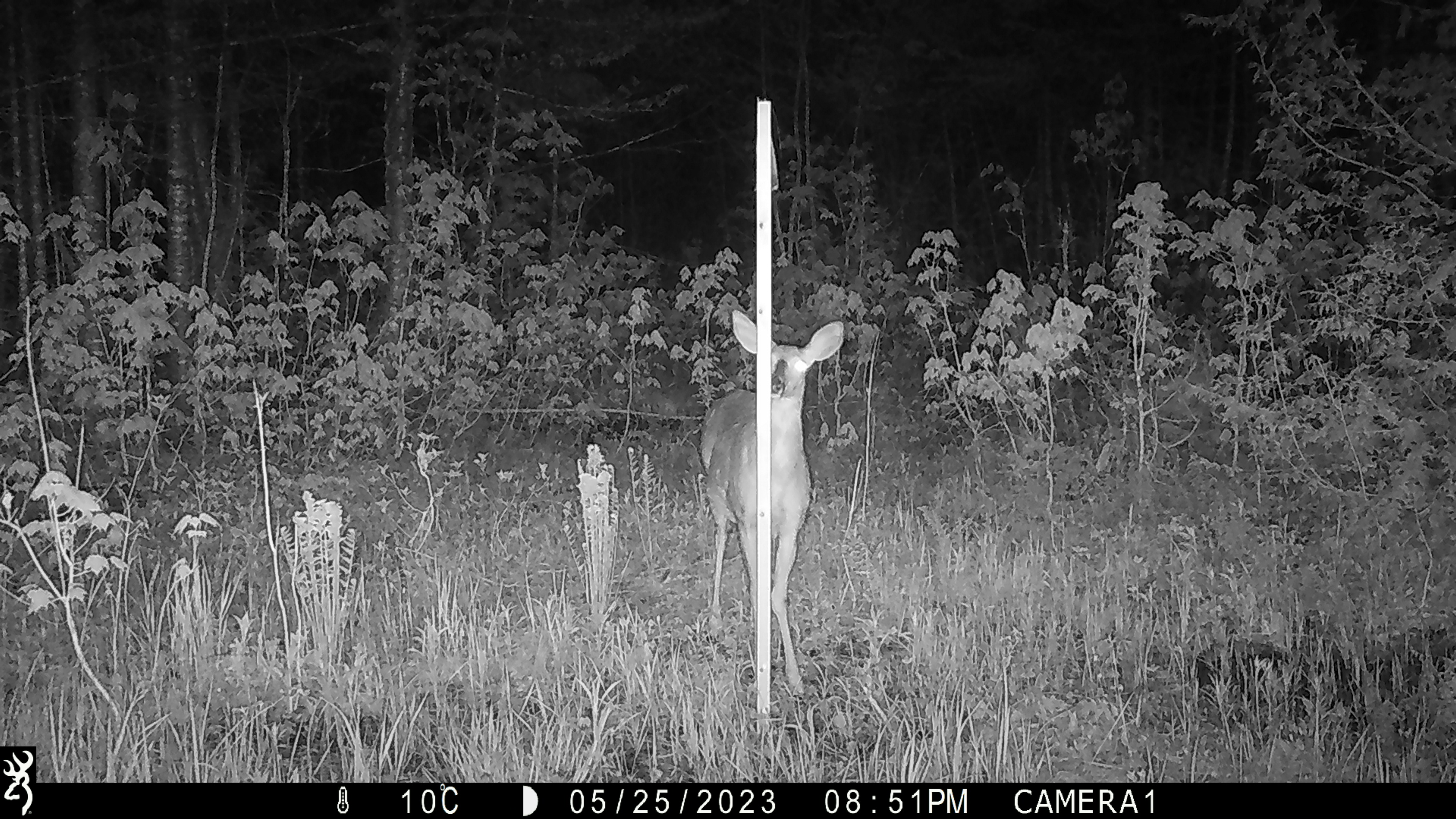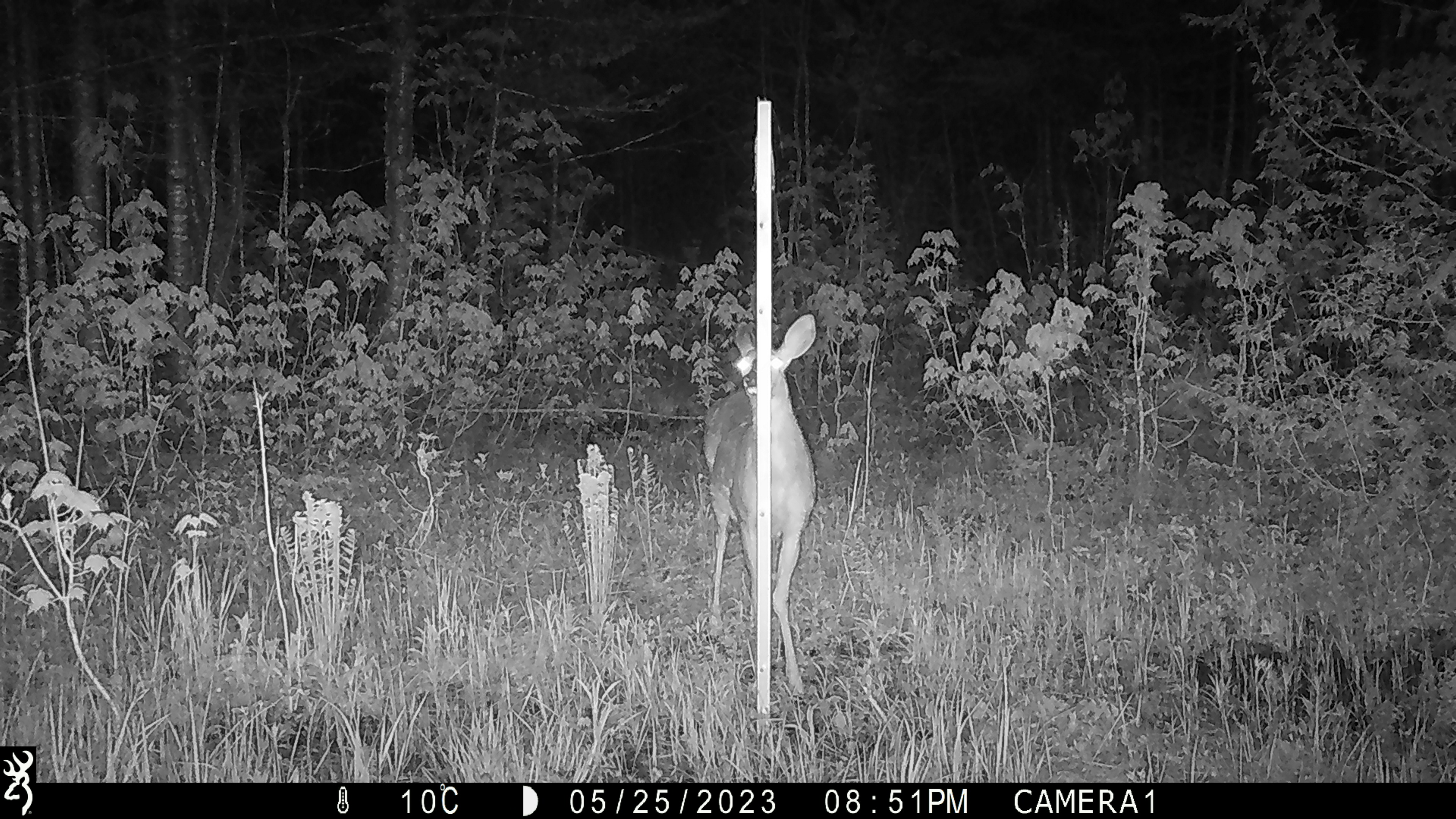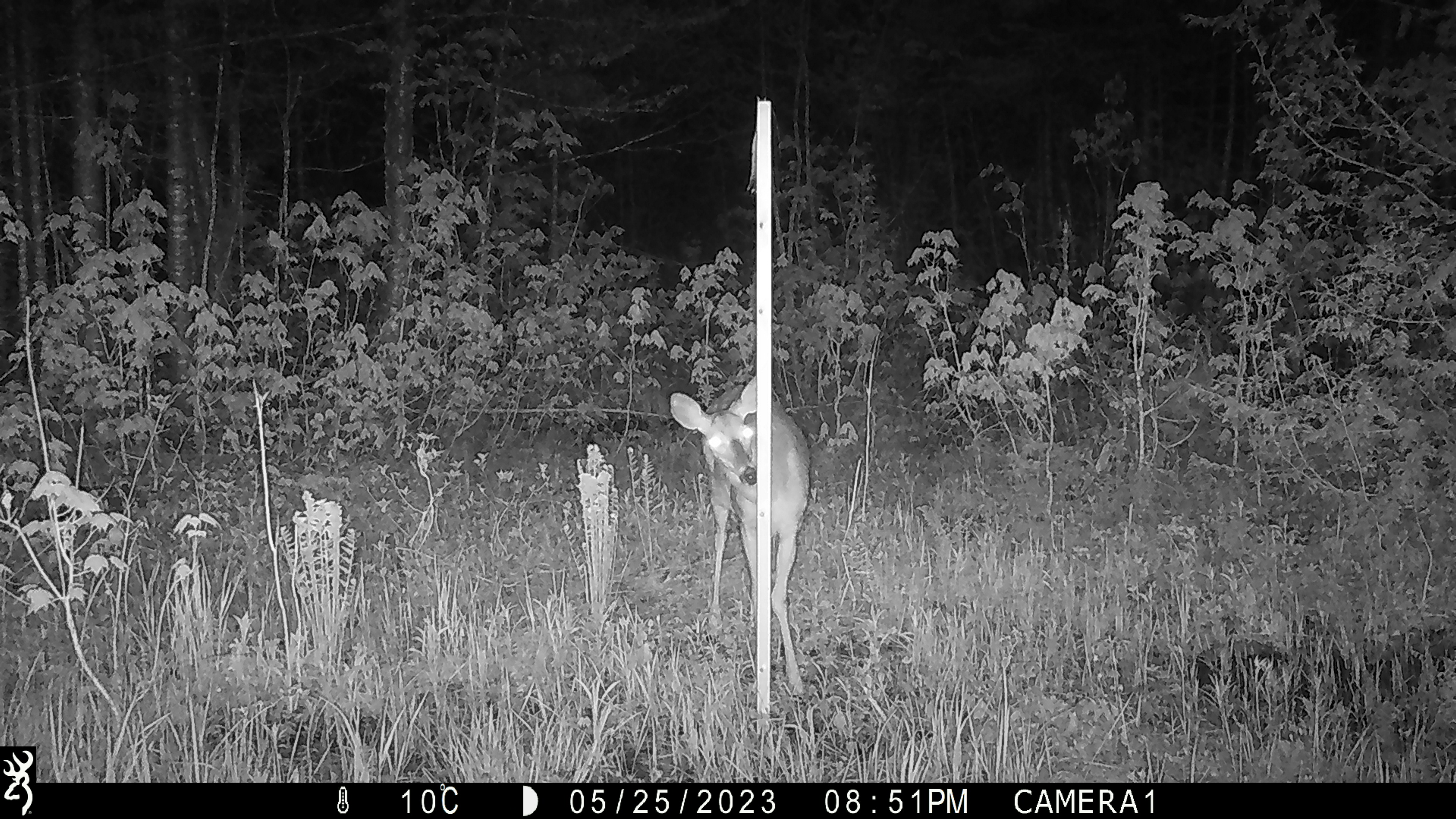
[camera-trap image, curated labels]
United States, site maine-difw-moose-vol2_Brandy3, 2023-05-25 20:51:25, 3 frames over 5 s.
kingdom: Animalia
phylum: Chordata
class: Mammalia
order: Artiodactyla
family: Cervidae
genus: Odocoileus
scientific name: Odocoileus virginianus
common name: white-tailed deer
White-tailed deer (Odocoileus virginianus).